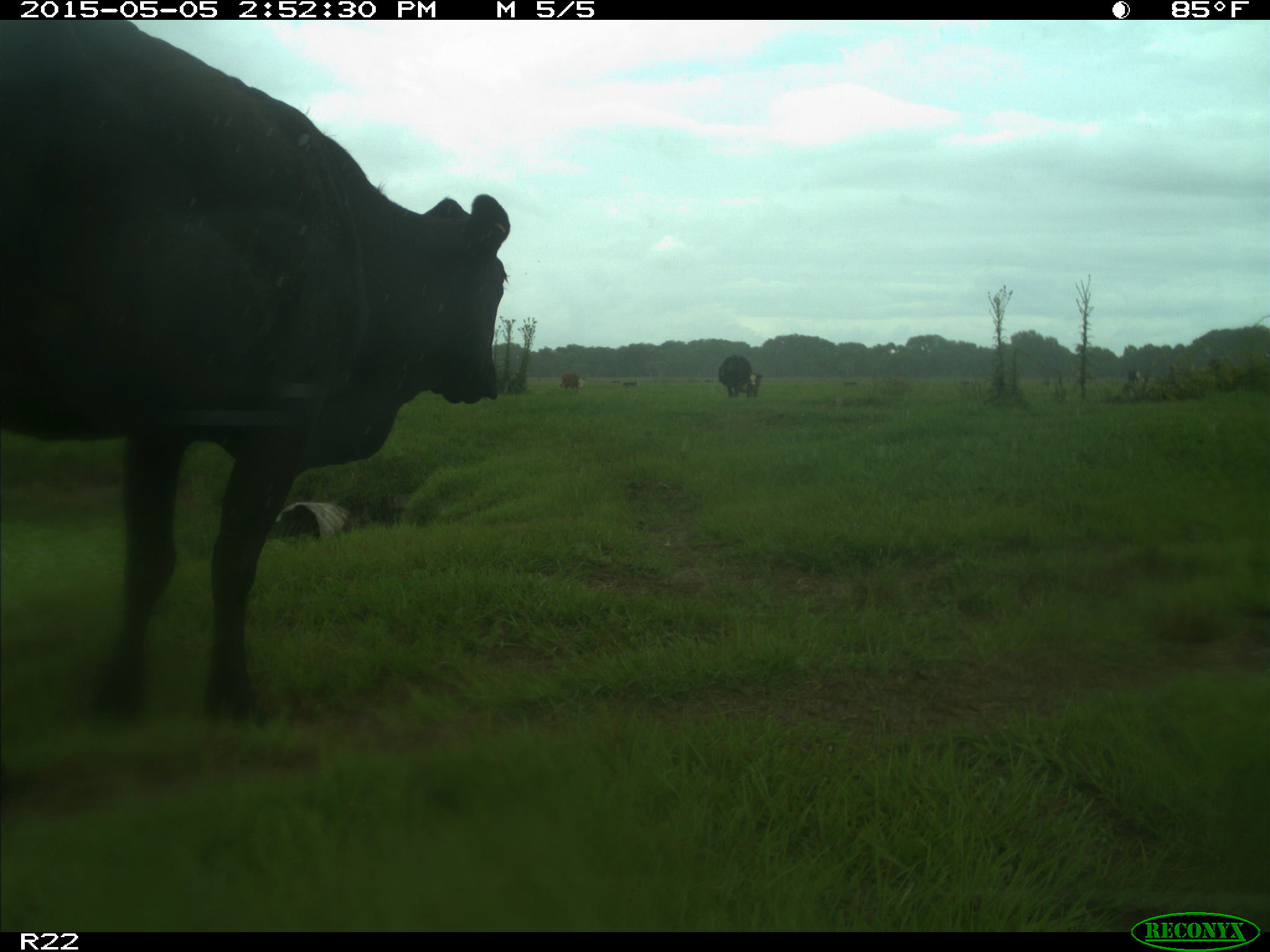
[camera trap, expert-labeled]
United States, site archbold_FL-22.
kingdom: Animalia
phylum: Chordata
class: Mammalia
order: Artiodactyla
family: Bovidae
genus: Bos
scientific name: Bos taurus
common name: domestic cow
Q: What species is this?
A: Bos taurus (domestic cow).